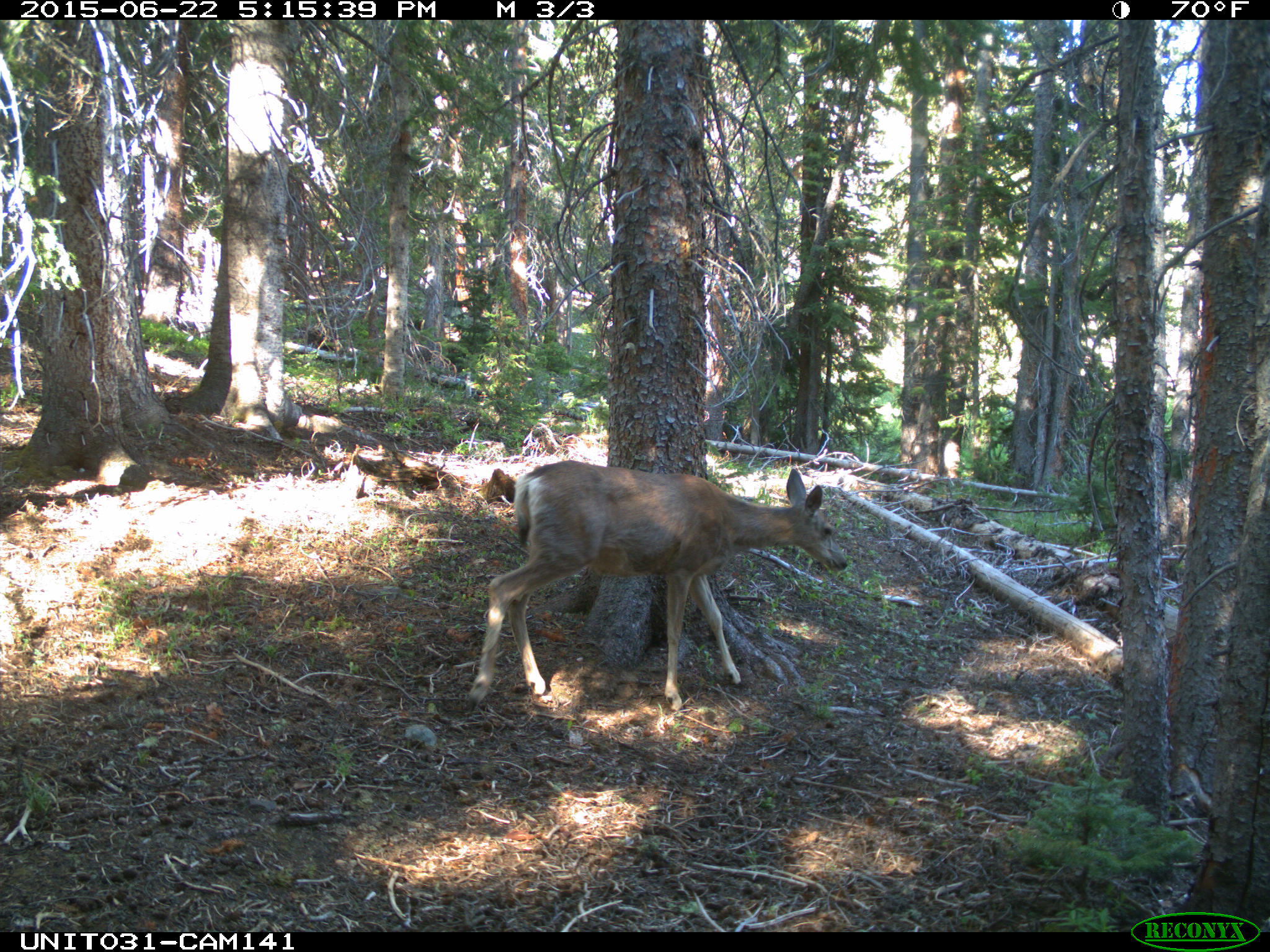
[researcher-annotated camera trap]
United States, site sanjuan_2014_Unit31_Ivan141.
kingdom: Animalia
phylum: Chordata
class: Mammalia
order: Artiodactyla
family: Cervidae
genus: Odocoileus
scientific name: Odocoileus hemionus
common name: mule deer